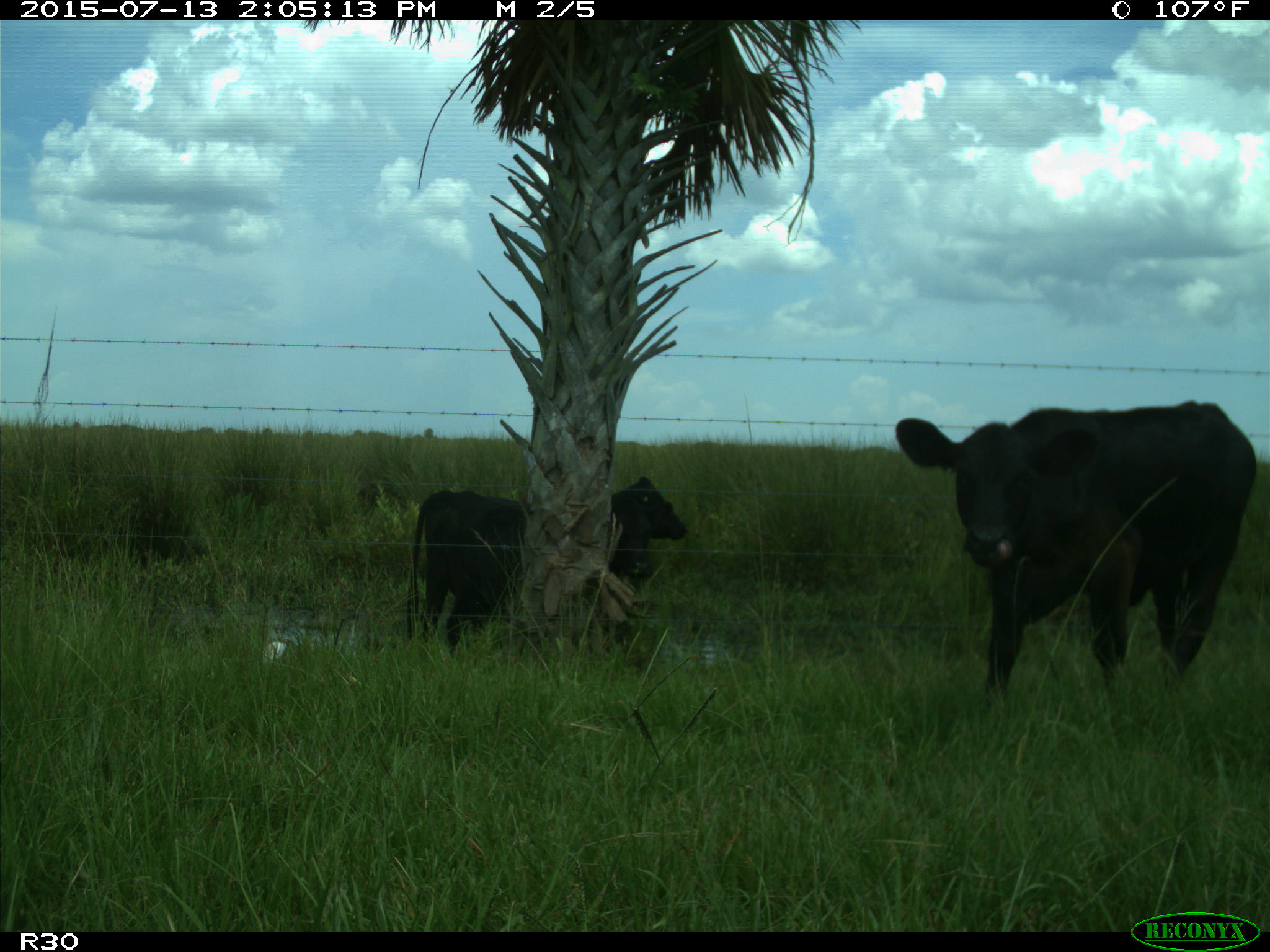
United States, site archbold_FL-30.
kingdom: Animalia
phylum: Chordata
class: Mammalia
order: Artiodactyla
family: Bovidae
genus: Bos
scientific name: Bos taurus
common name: domestic cow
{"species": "Bos taurus (domestic cow)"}